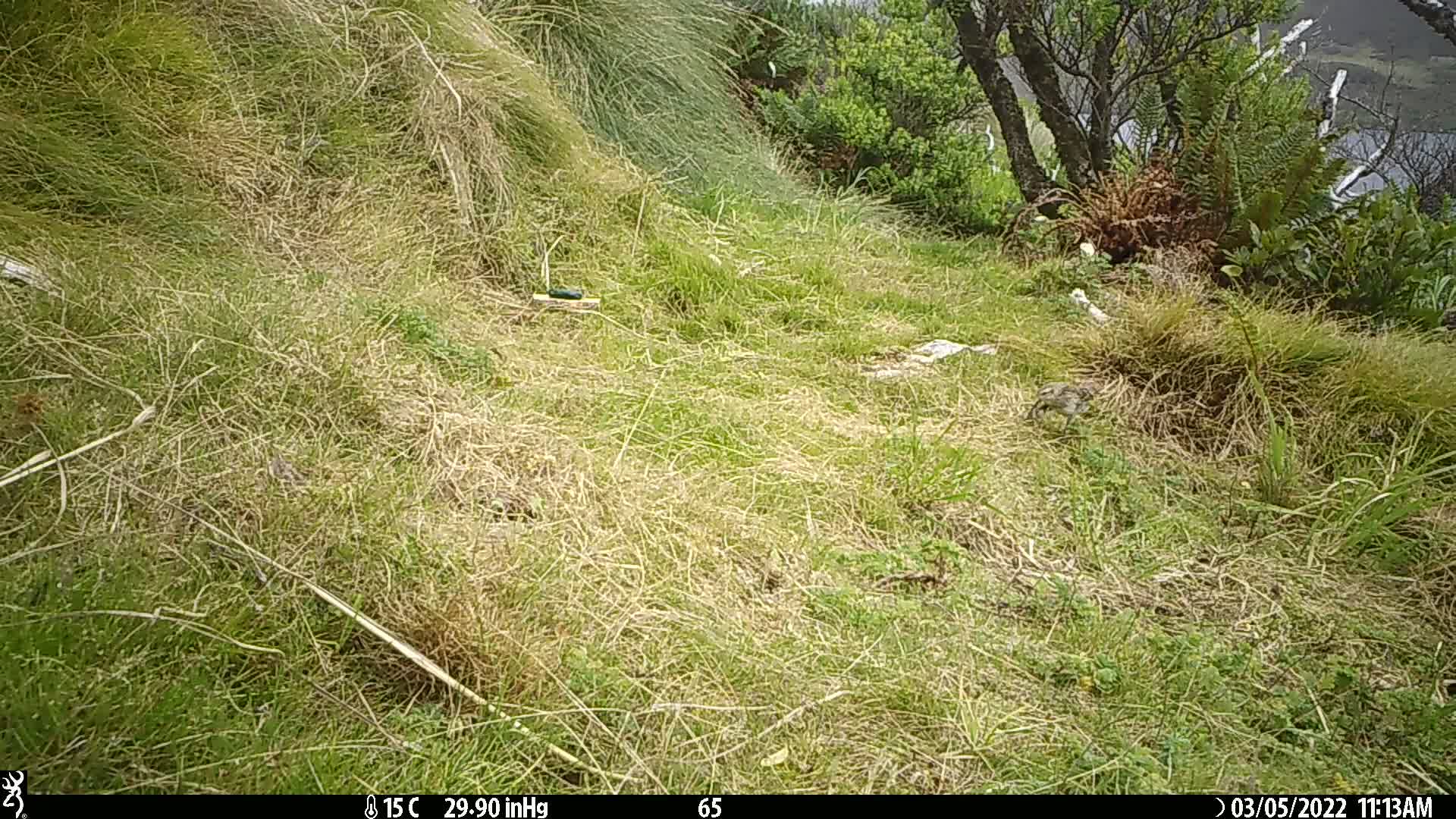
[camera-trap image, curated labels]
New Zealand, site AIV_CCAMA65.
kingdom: Animalia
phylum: Chordata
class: Aves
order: Passeriformes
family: Motacillidae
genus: Anthus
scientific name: Anthus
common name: pipit